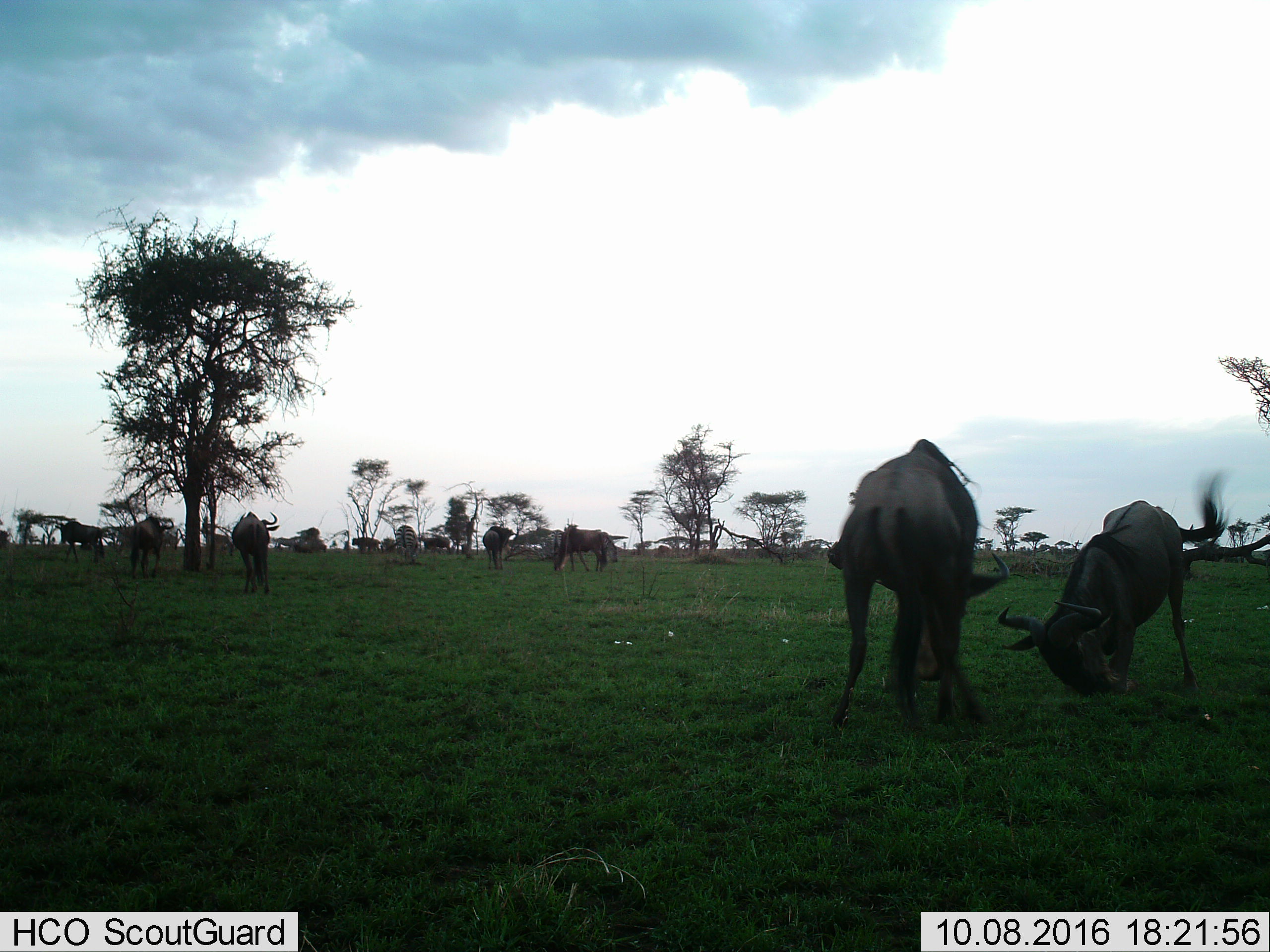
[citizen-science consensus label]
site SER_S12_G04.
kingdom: Animalia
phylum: Chordata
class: Mammalia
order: Artiodactyla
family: Bovidae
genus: Connochaetes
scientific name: Connochaetes taurinus taurinus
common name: blue wildebeest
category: wildebeestblue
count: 11-50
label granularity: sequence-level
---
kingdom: Animalia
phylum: Chordata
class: Mammalia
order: Perissodactyla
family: Equidae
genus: Equus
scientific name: Equus quagga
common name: plains zebra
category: zebraplains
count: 3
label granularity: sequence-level